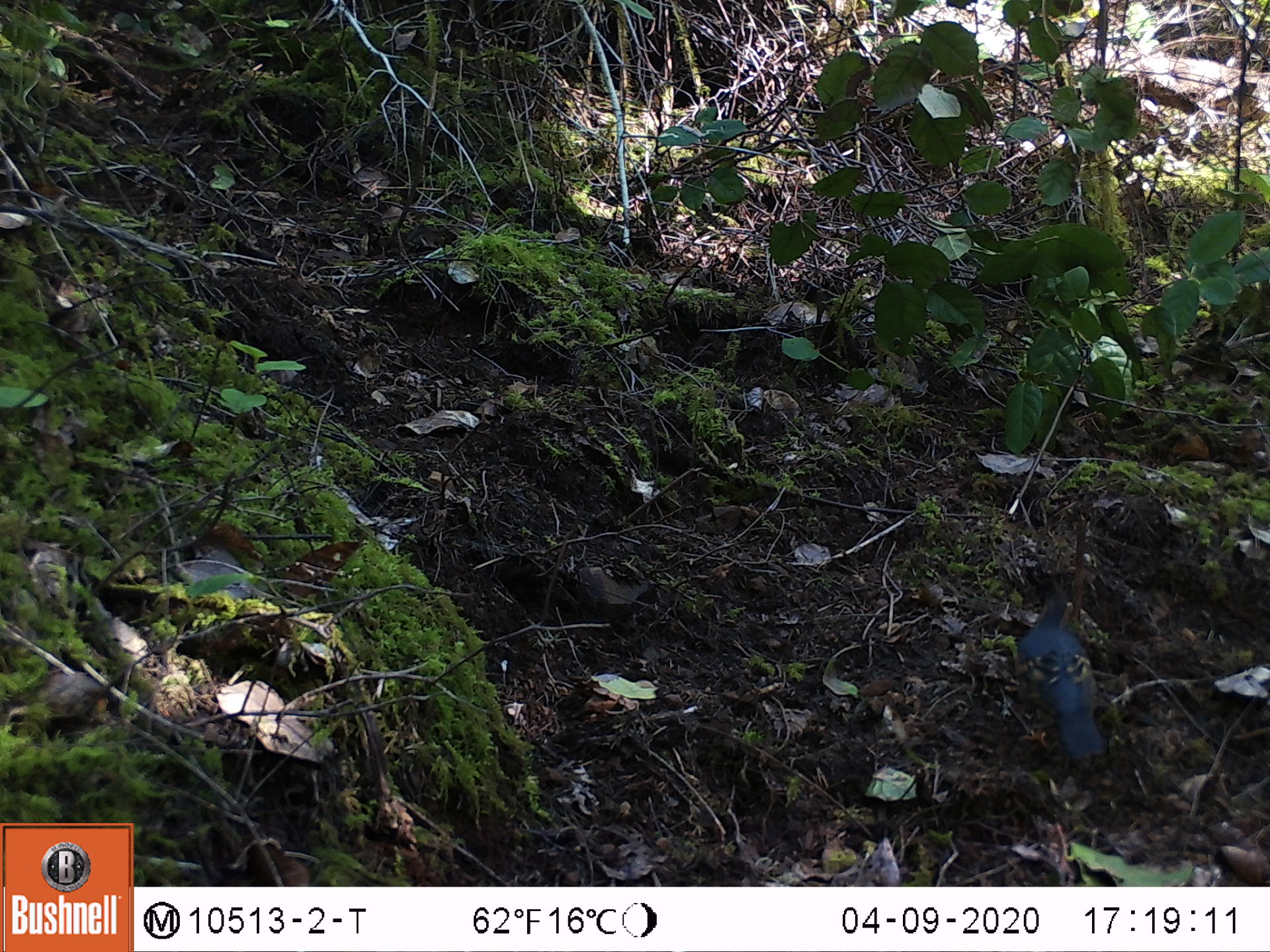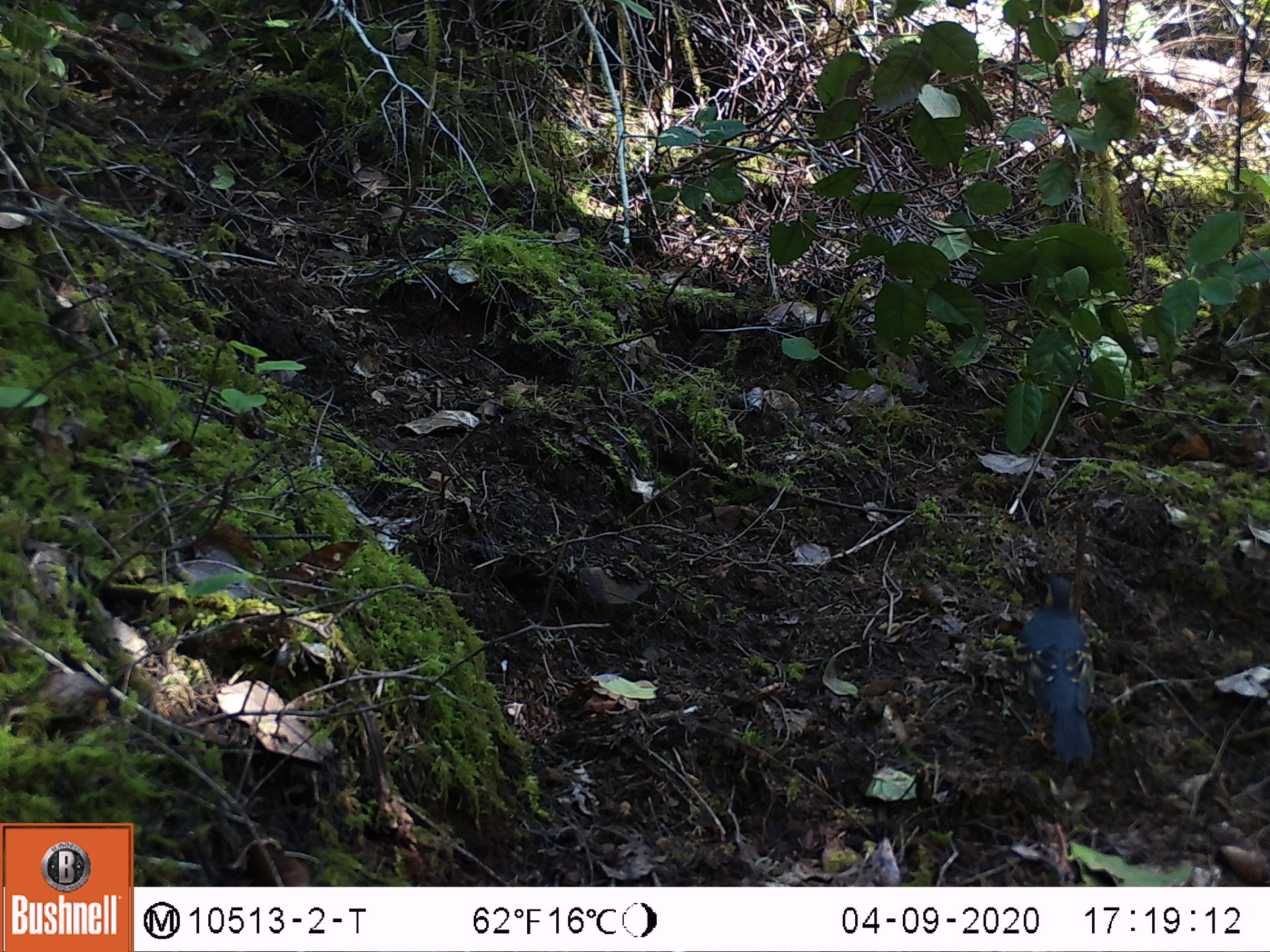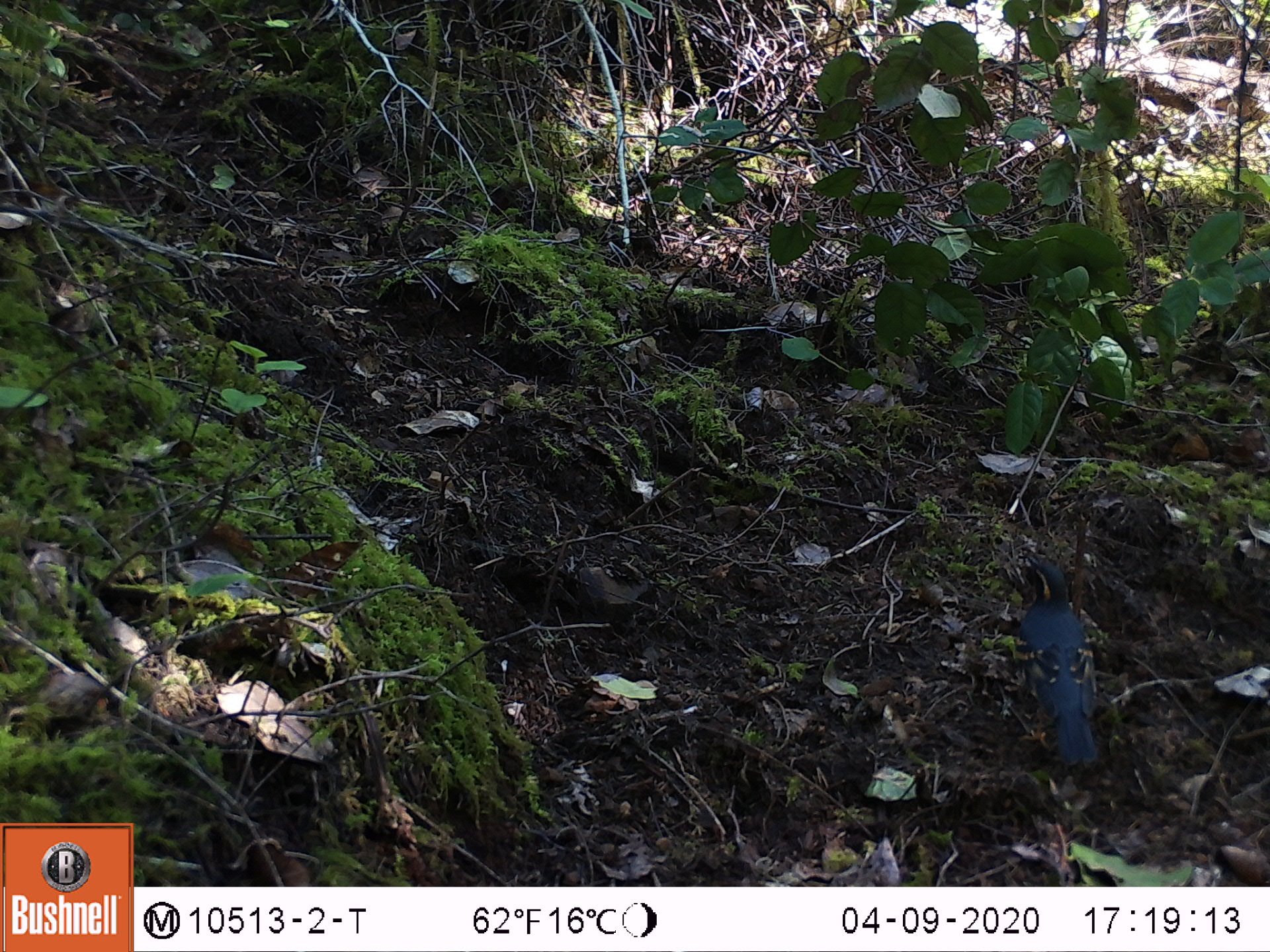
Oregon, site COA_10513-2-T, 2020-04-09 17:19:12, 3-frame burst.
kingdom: Animalia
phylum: Chordata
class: Aves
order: Passeriformes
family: Turdidae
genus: Ixoreus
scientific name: Ixoreus naevius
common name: varied thrush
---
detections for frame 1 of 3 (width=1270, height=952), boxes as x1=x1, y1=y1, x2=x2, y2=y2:
varied thrush: x1=1014, y1=592, x2=1110, y2=763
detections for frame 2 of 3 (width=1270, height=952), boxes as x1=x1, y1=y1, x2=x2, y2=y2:
varied thrush: x1=1012, y1=569, x2=1100, y2=766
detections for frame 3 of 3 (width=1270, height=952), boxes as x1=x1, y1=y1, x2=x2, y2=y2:
varied thrush: x1=1012, y1=556, x2=1107, y2=766